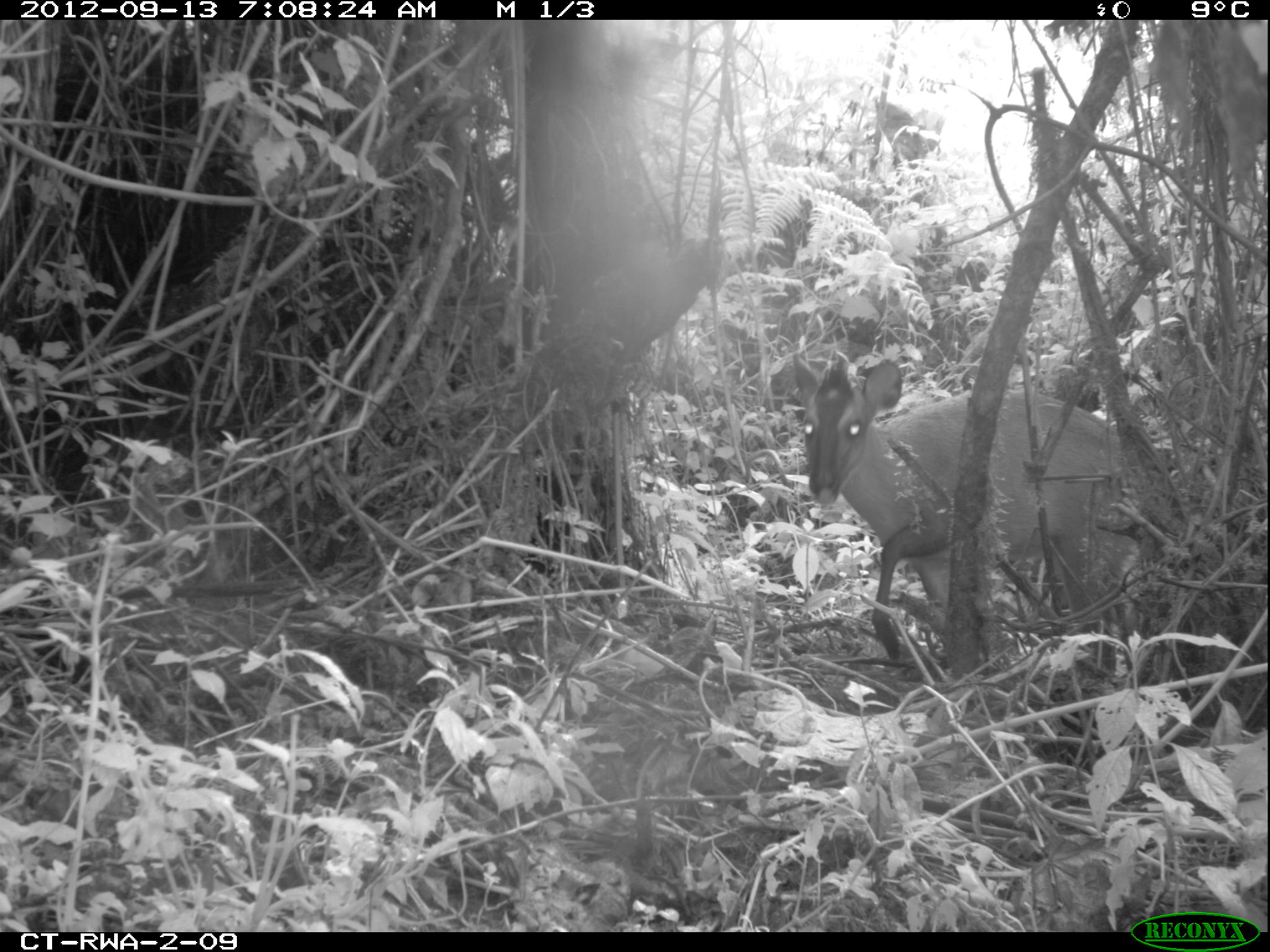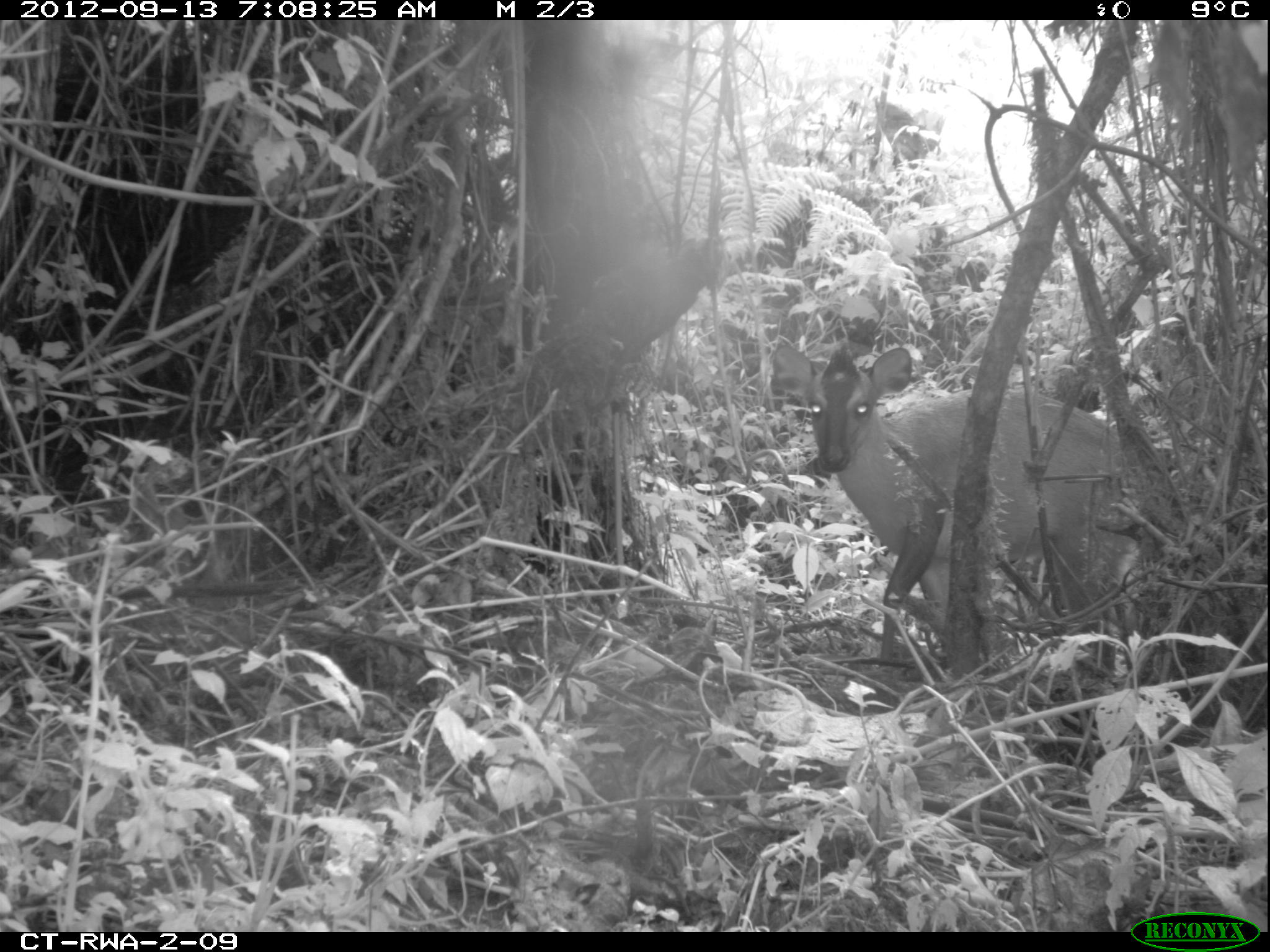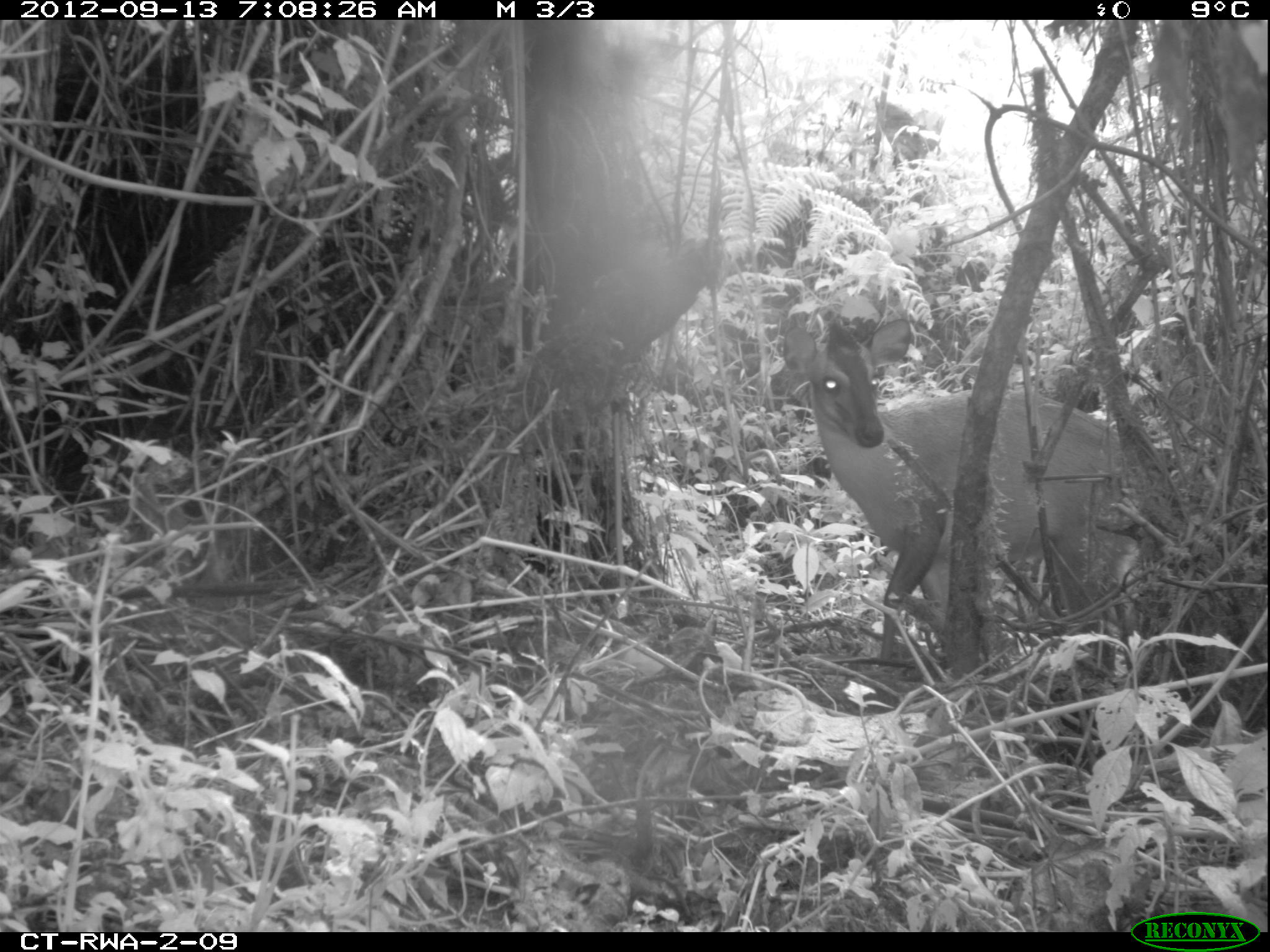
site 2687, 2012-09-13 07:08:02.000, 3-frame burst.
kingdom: Animalia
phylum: Chordata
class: Mammalia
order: Artiodactyla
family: Bovidae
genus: Cephalophus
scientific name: Cephalophus nigrifrons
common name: black-fronted duiker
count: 1